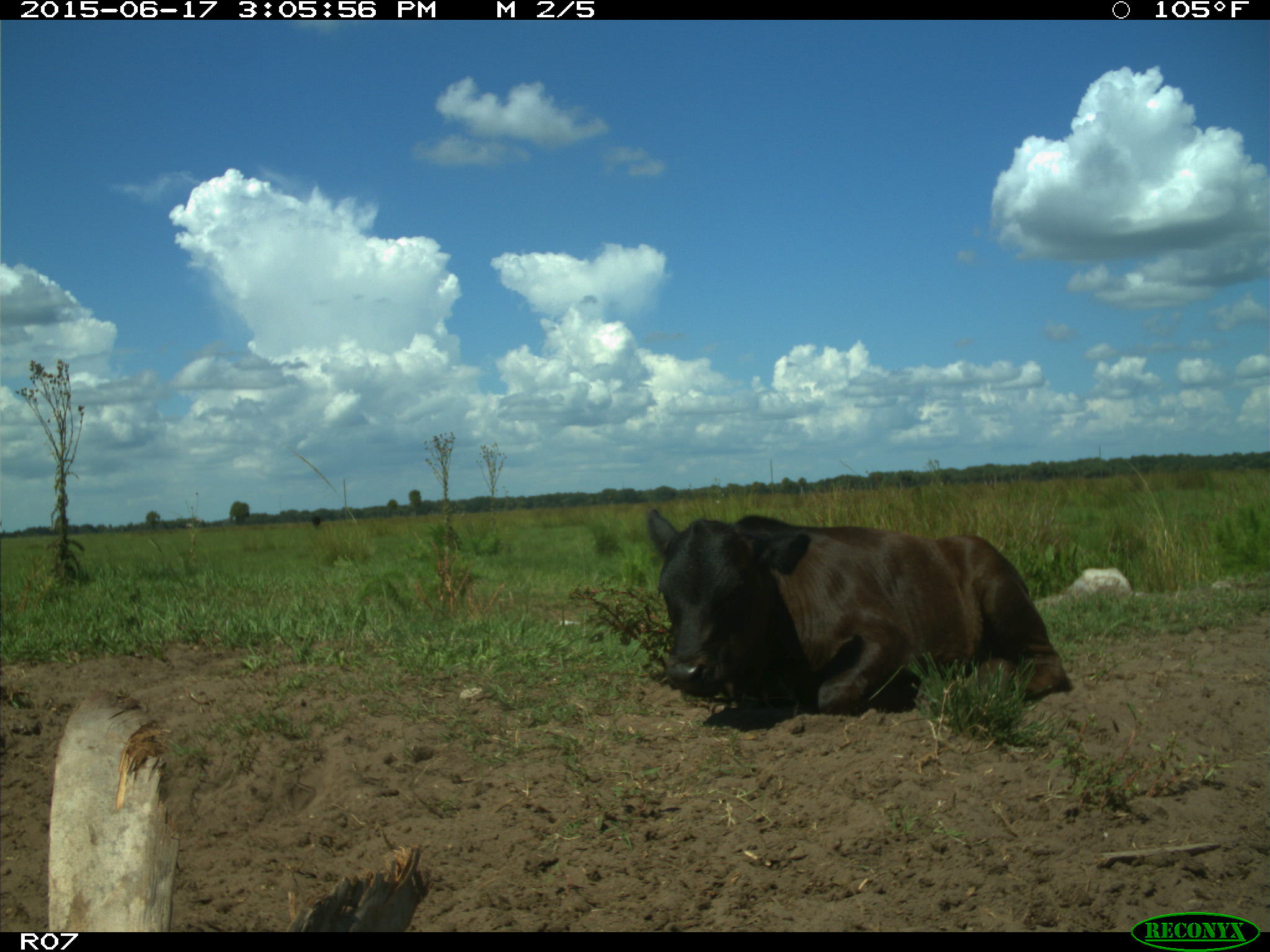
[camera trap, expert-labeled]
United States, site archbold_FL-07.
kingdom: Animalia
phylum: Chordata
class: Mammalia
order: Artiodactyla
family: Bovidae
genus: Bos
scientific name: Bos taurus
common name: domestic cow